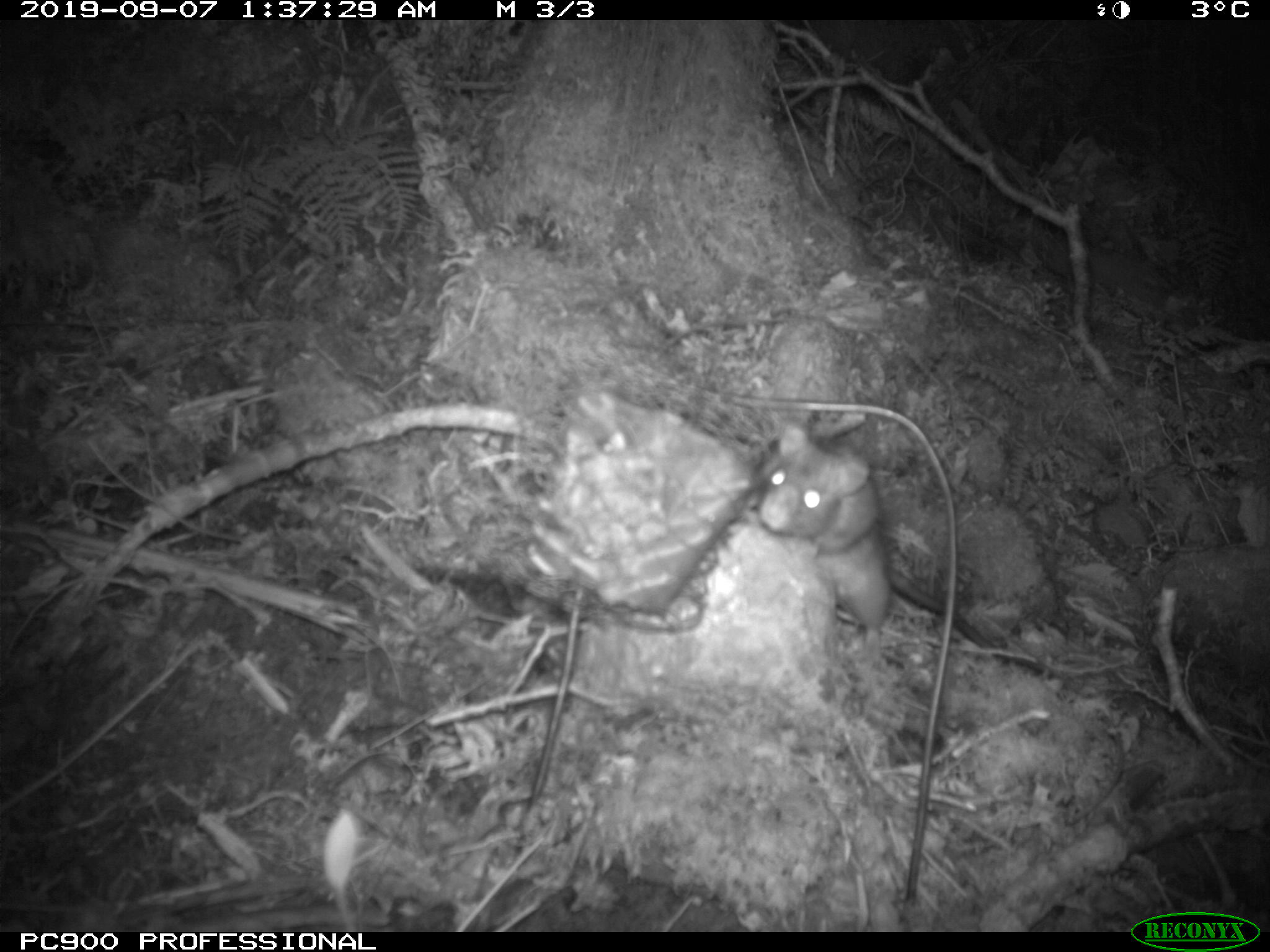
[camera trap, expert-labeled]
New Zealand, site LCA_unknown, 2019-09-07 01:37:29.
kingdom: Animalia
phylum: Chordata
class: Mammalia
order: Rodentia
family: Muridae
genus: Rattus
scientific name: Rattus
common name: rat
Rat (Rattus).